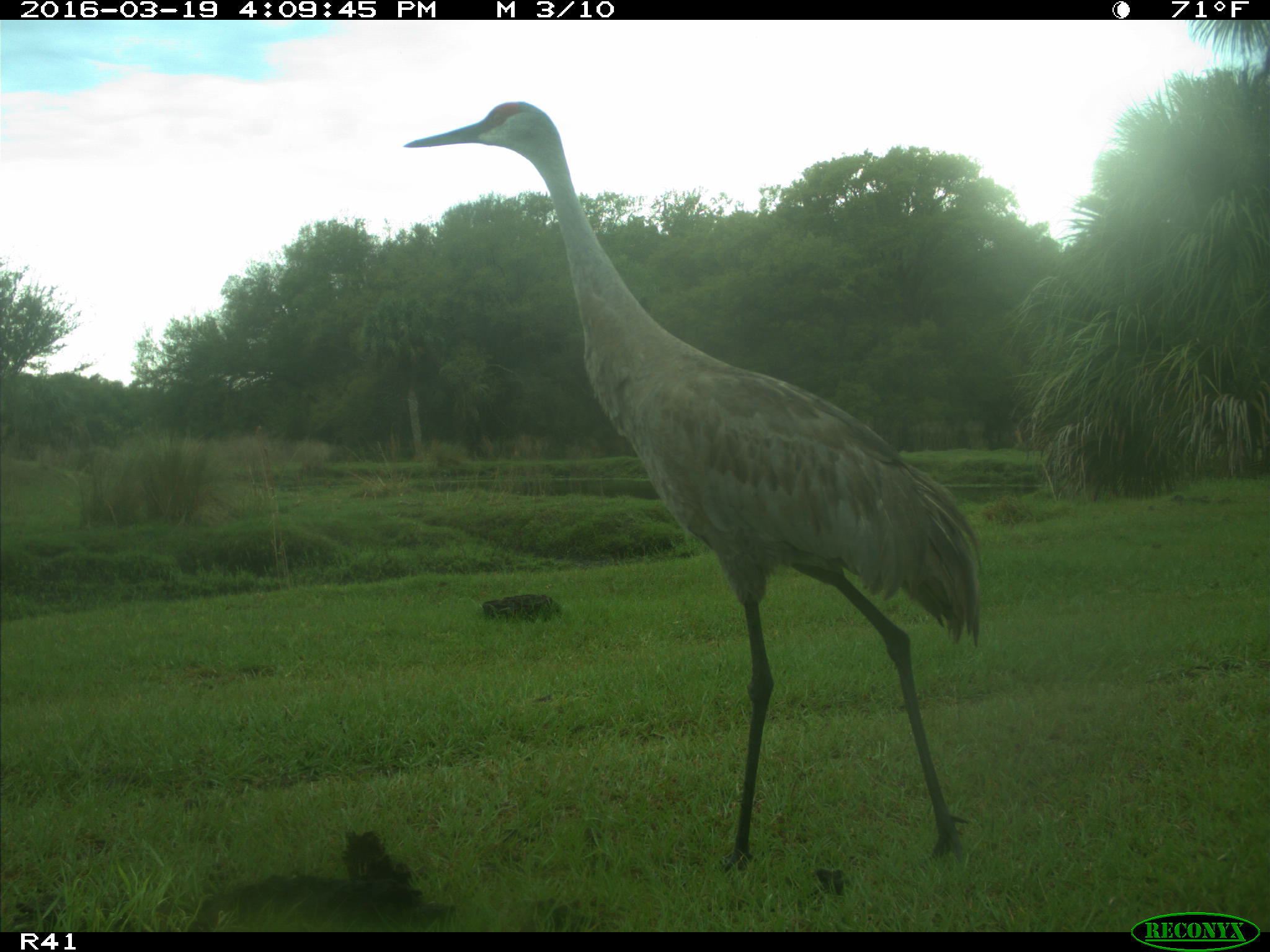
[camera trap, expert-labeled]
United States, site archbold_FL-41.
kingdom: Animalia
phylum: Chordata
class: Aves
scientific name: Aves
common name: birds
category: unidentified bird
Unidentified bird (birds) (Aves).